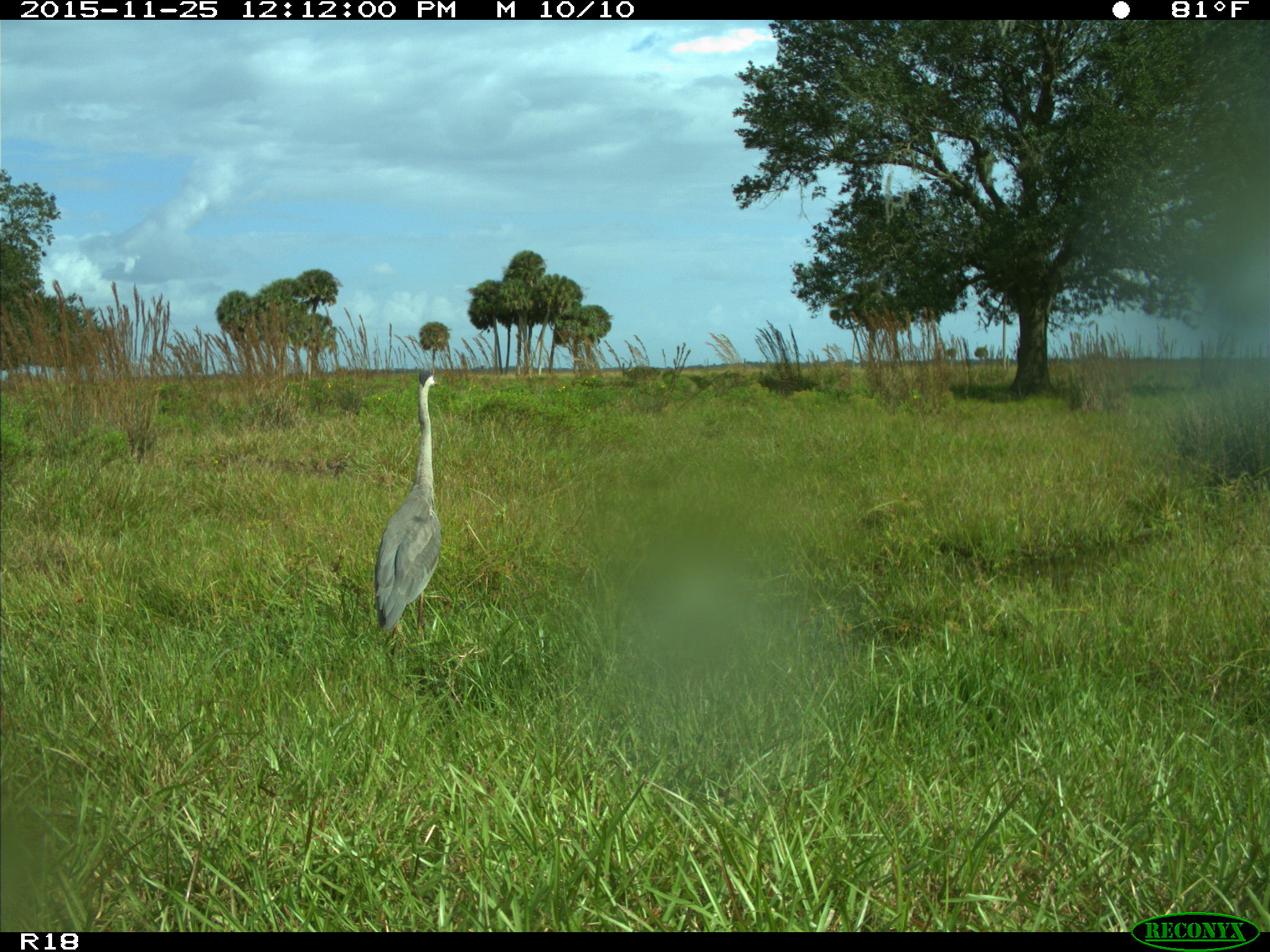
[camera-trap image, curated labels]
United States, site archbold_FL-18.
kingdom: Animalia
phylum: Chordata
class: Aves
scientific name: Aves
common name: birds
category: unidentified bird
Unidentified bird (birds) (Aves).